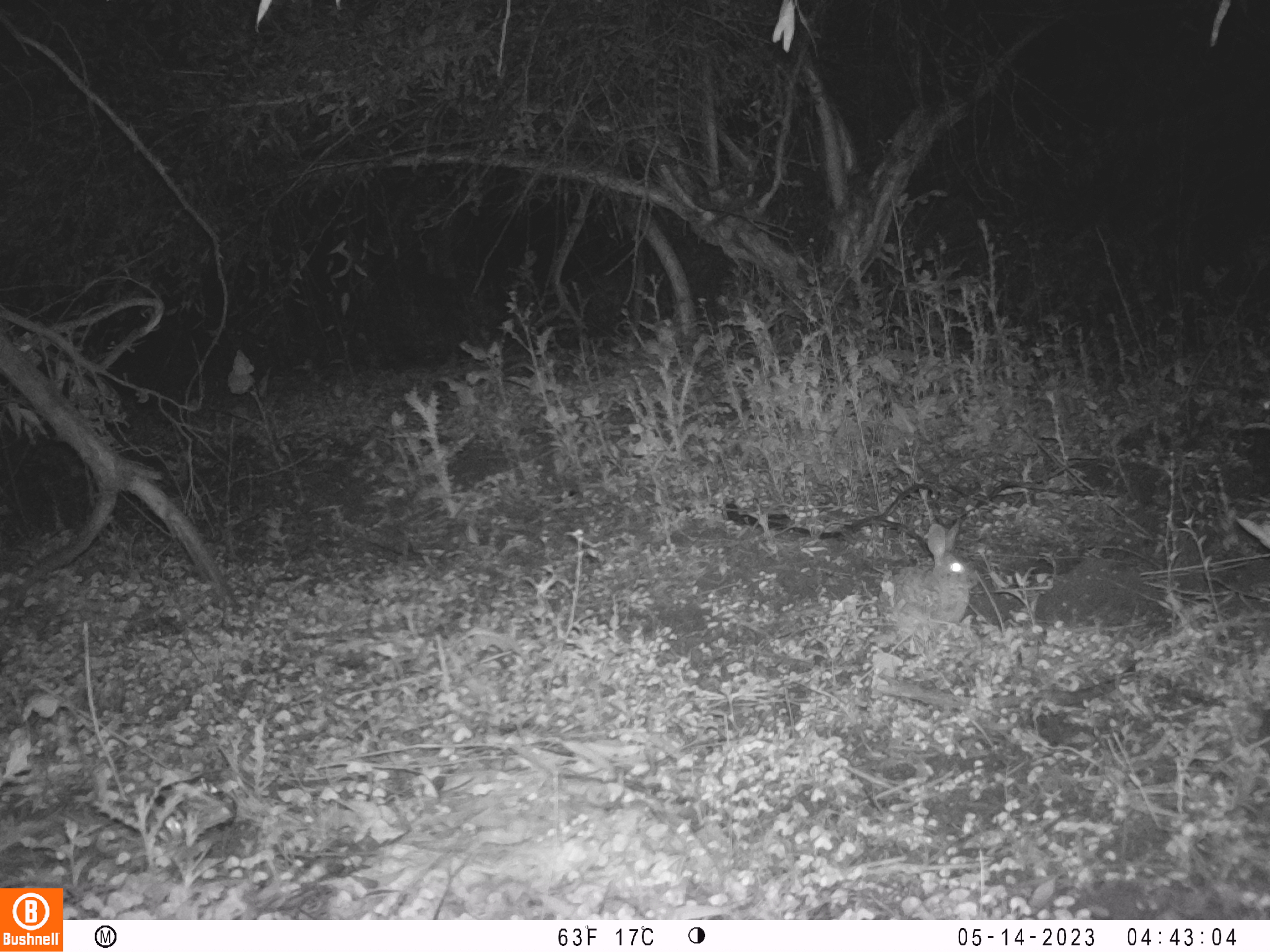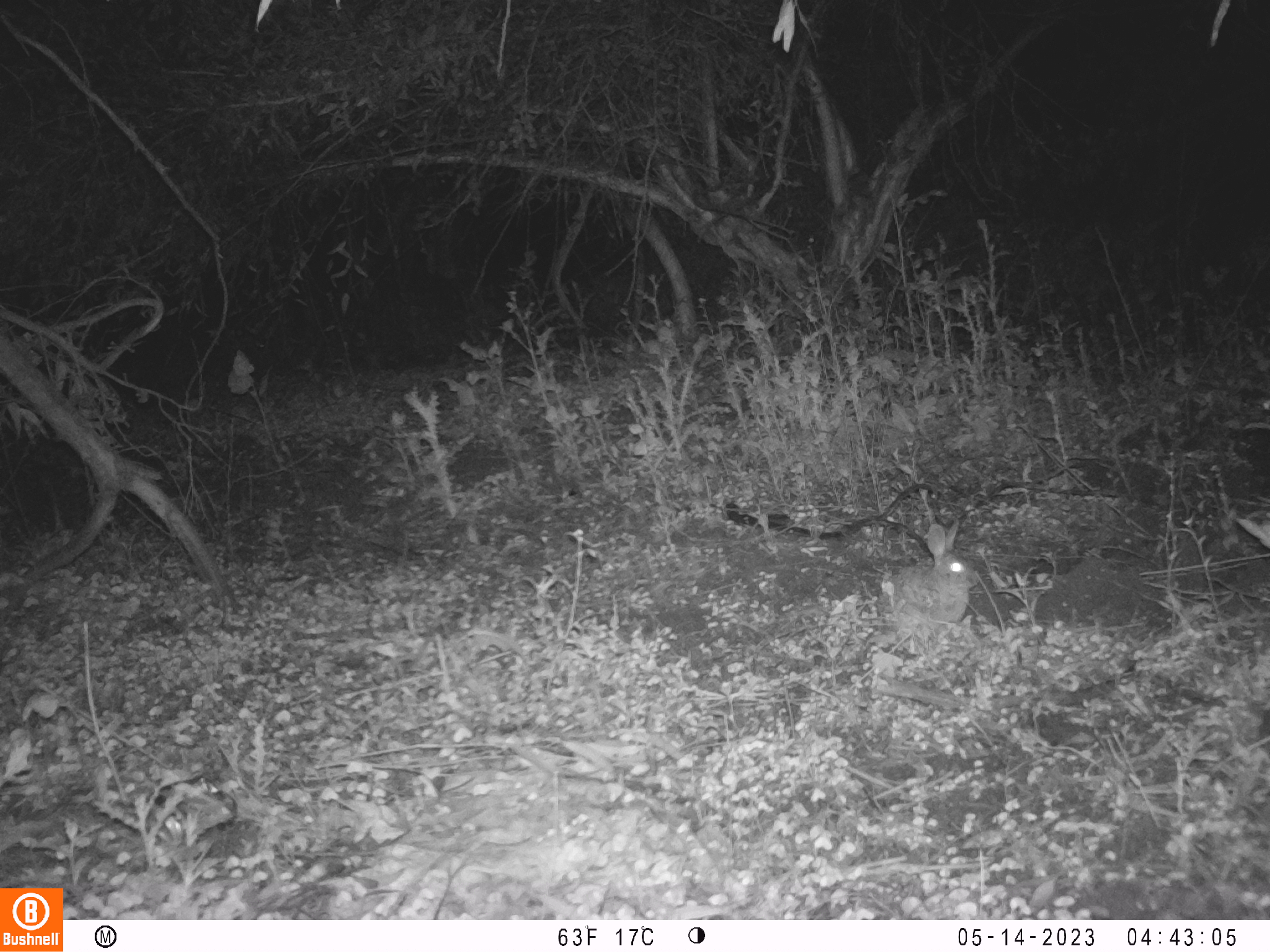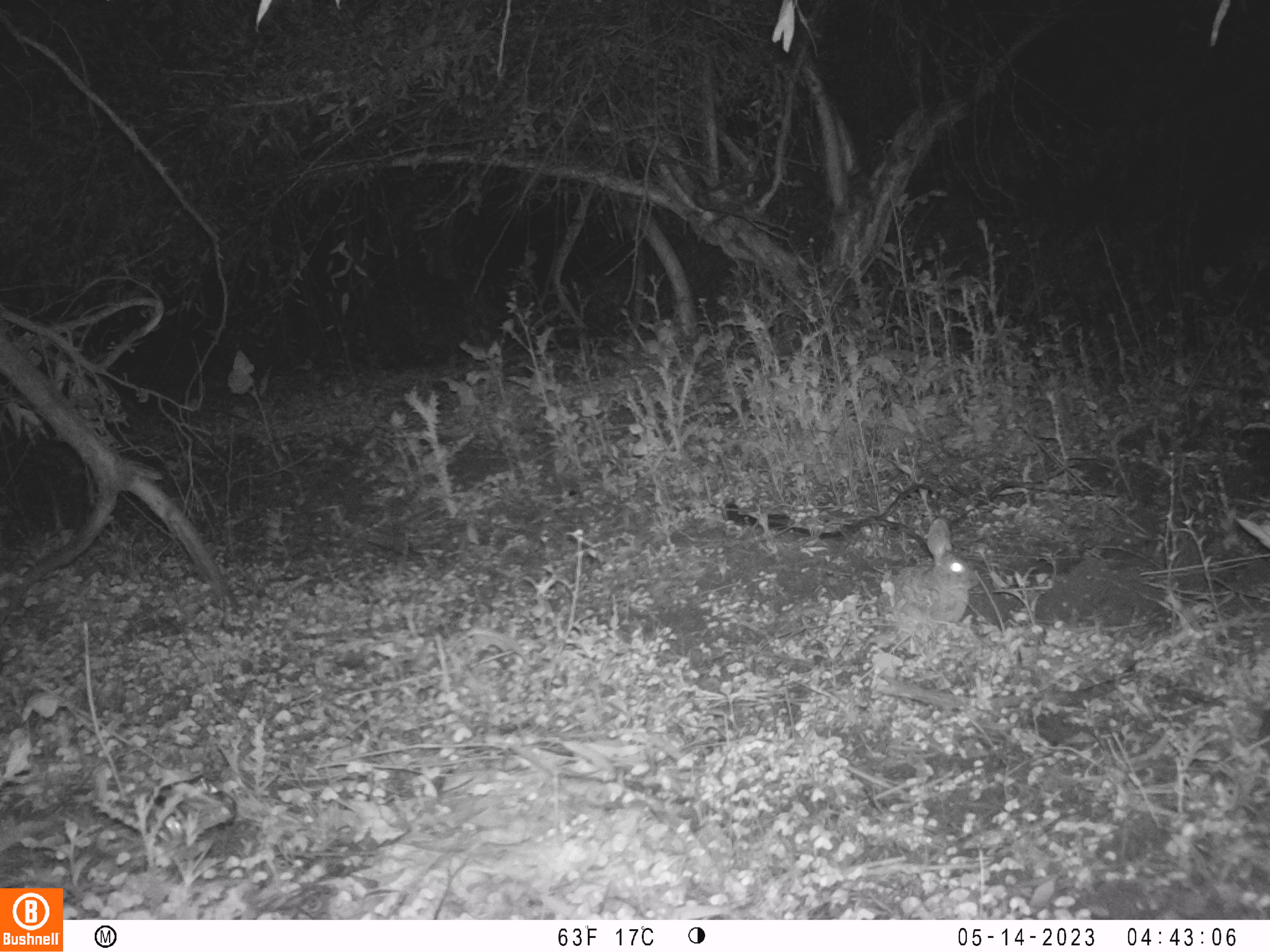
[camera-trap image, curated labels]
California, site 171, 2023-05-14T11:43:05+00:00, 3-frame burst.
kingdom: Animalia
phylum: Chordata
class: Mammalia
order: Lagomorpha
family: Leporidae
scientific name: Leporidae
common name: rabbit